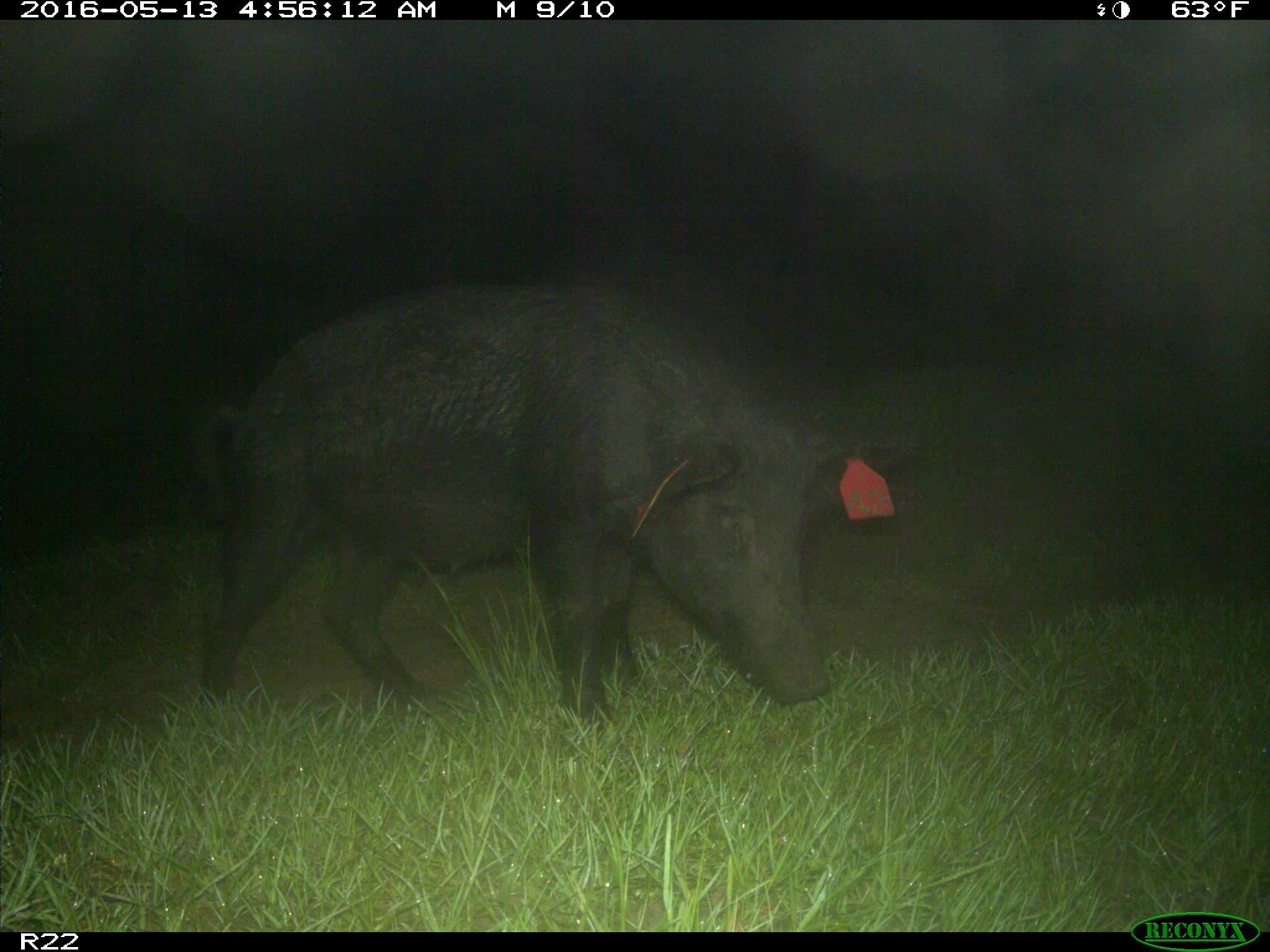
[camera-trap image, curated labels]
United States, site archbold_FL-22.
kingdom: Animalia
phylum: Chordata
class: Mammalia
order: Artiodactyla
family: Suidae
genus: Sus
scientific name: Sus scrofa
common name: wild boar